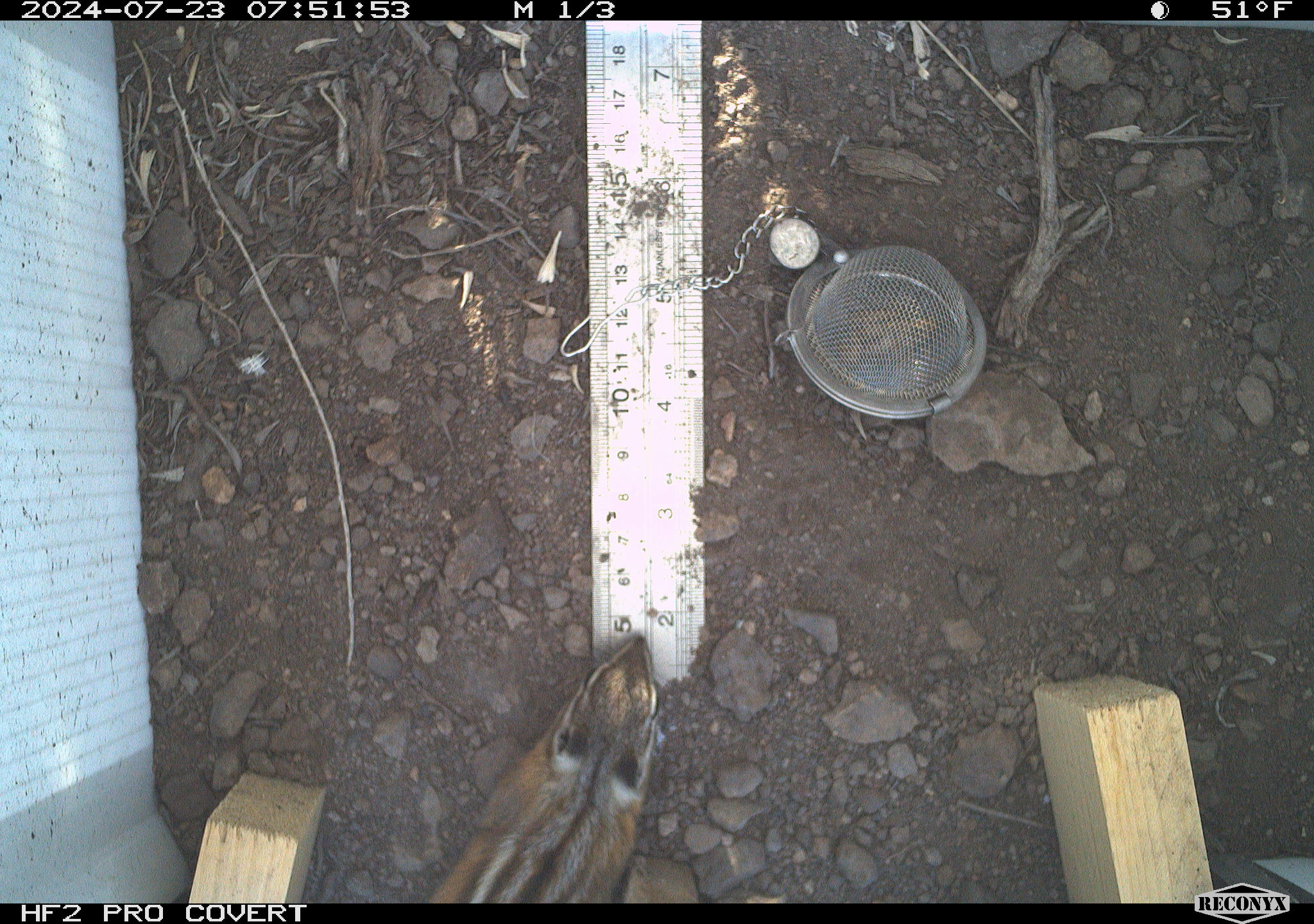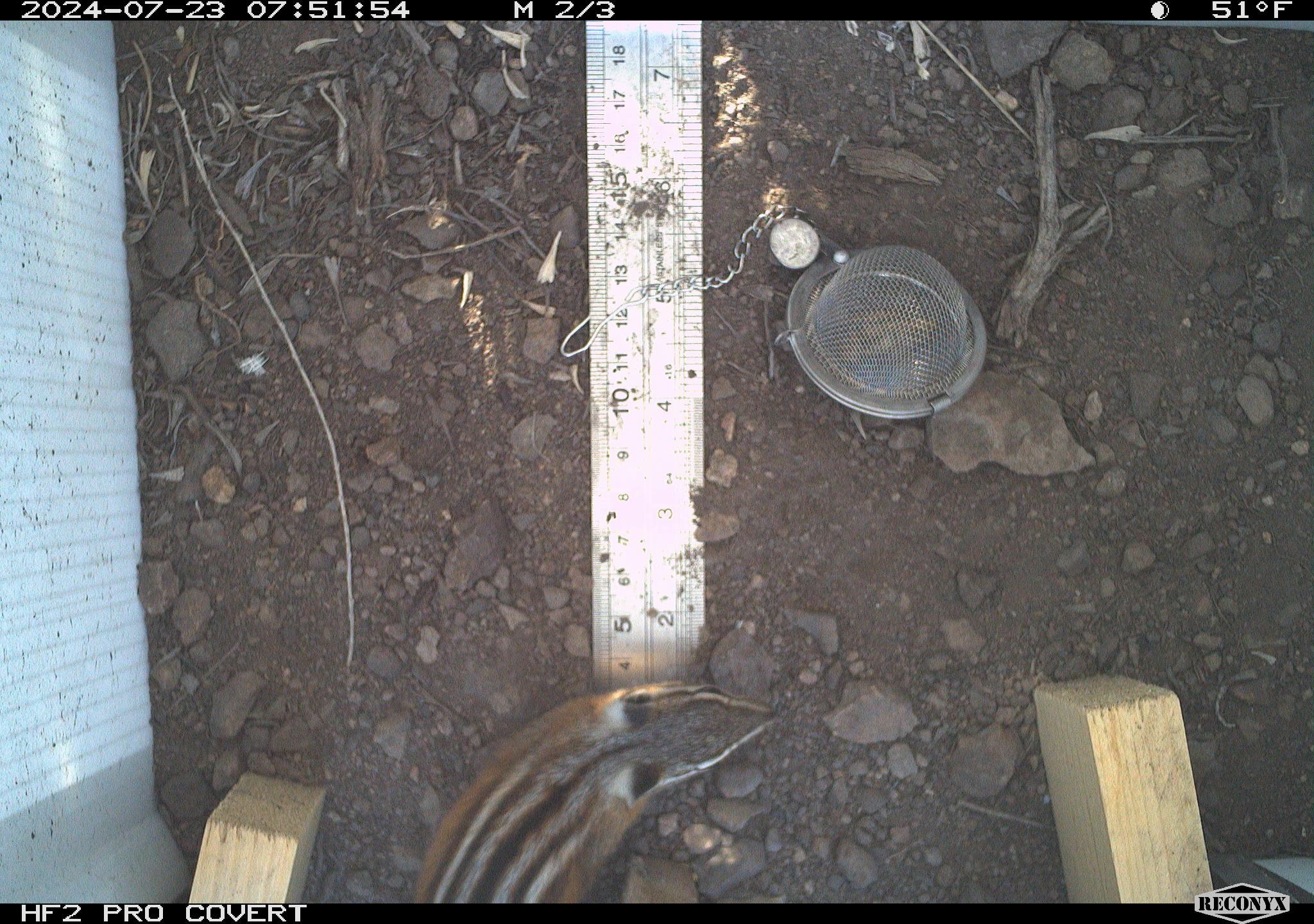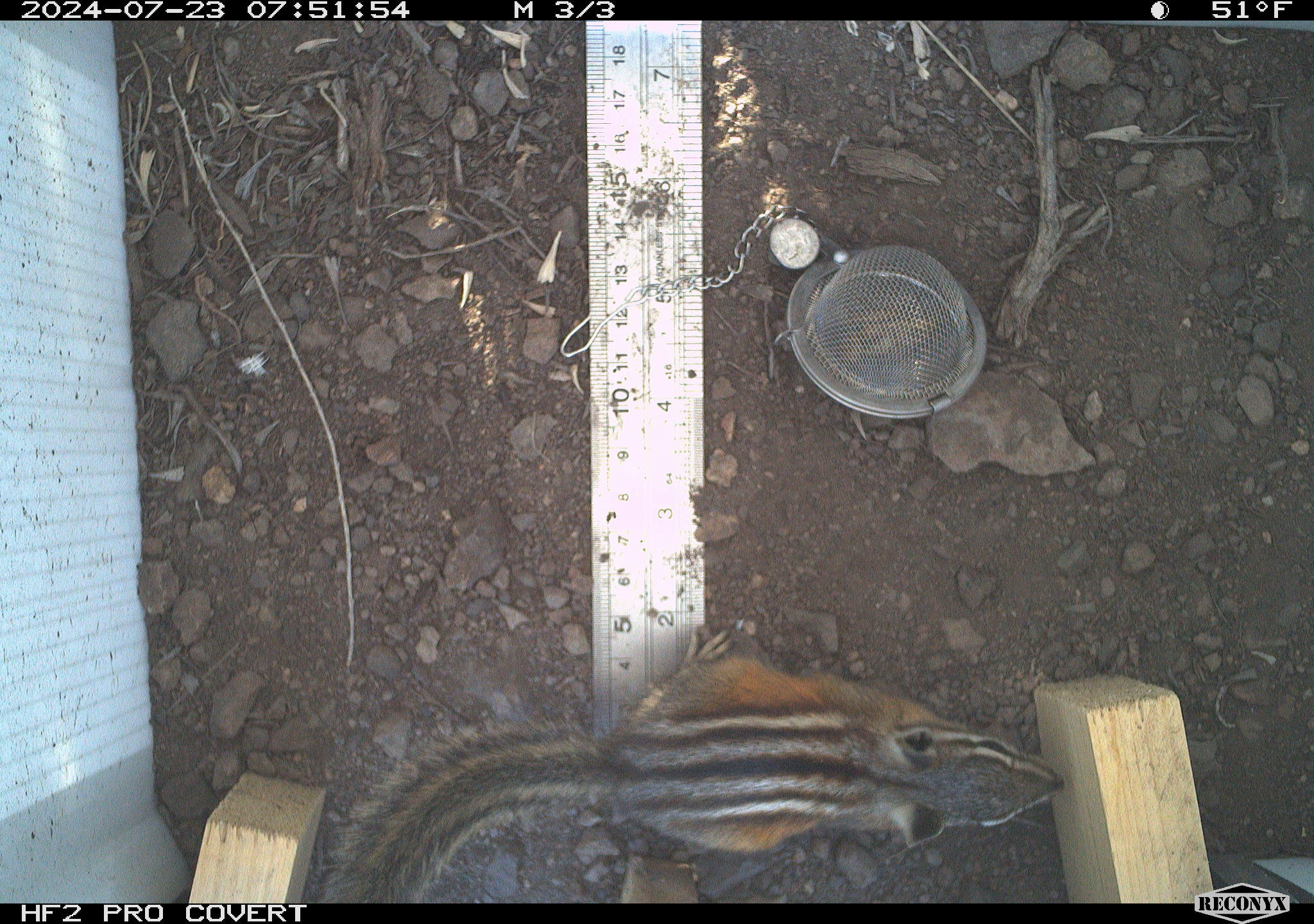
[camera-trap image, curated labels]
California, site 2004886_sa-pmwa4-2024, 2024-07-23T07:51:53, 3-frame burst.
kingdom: Animalia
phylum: Chordata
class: Mammalia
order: Rodentia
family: Sciuridae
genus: Neotamias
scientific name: Neotamias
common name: western chipmunks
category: neotamias species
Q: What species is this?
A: Neotamias species (western chipmunks) (Neotamias).